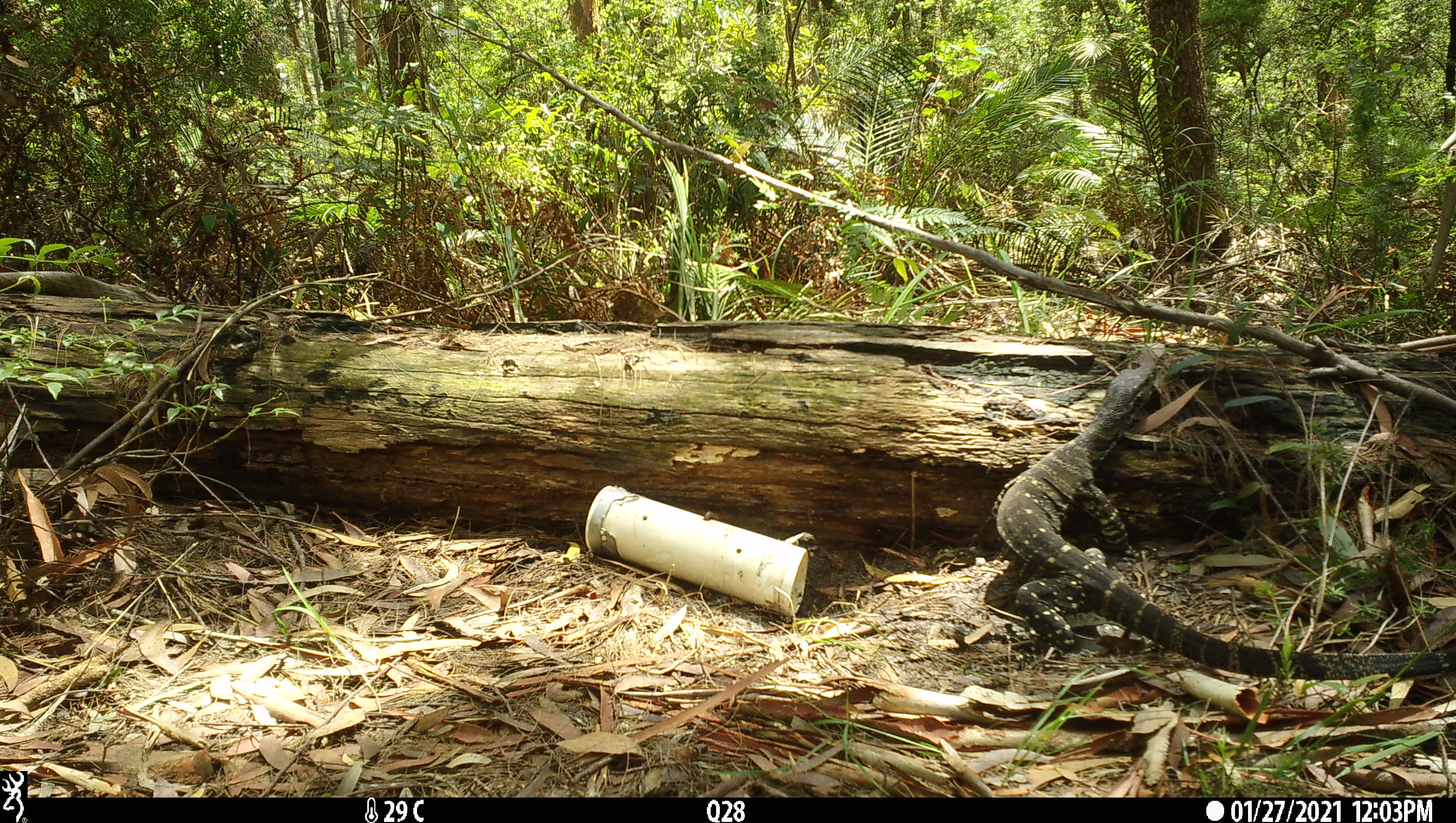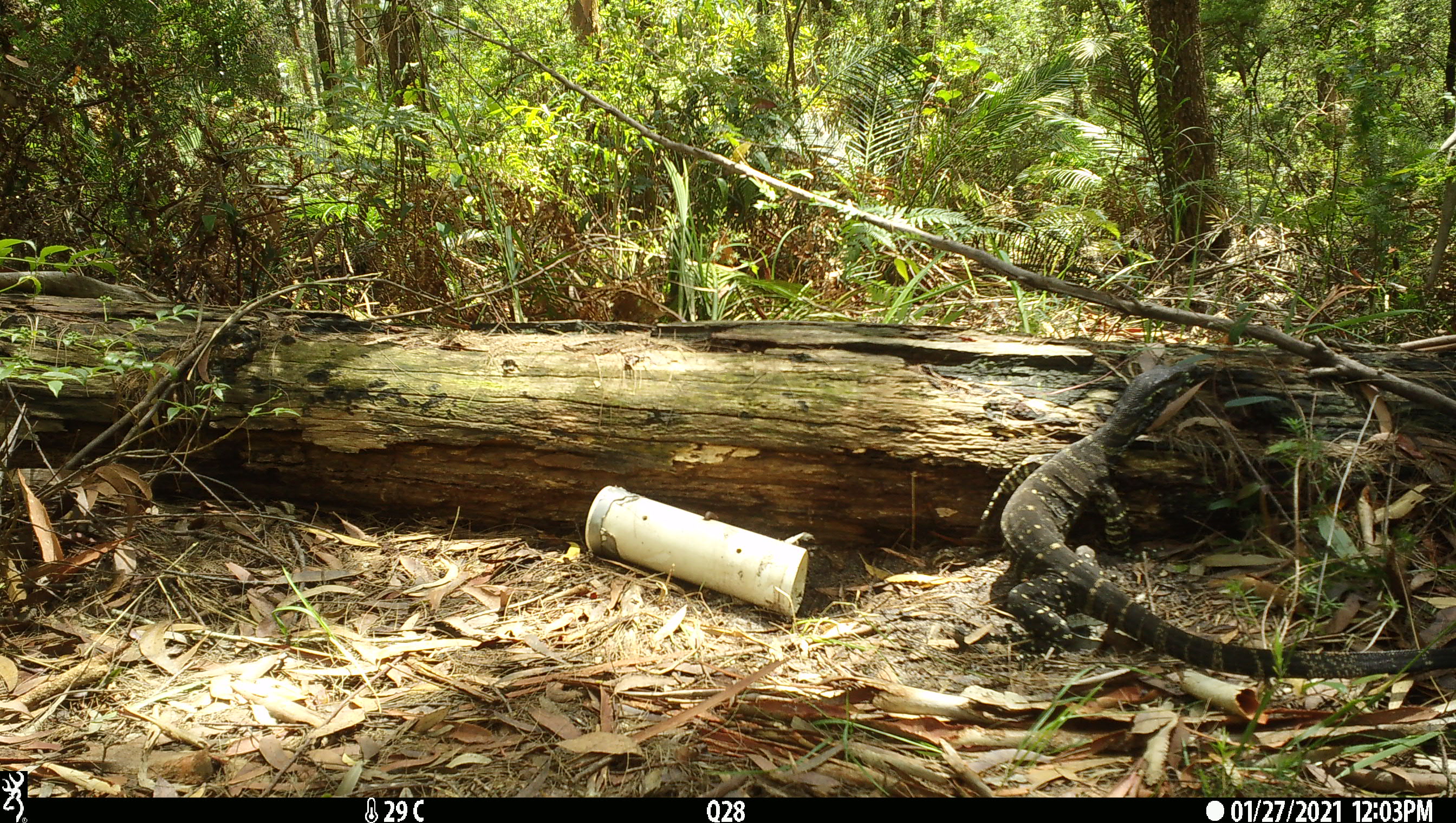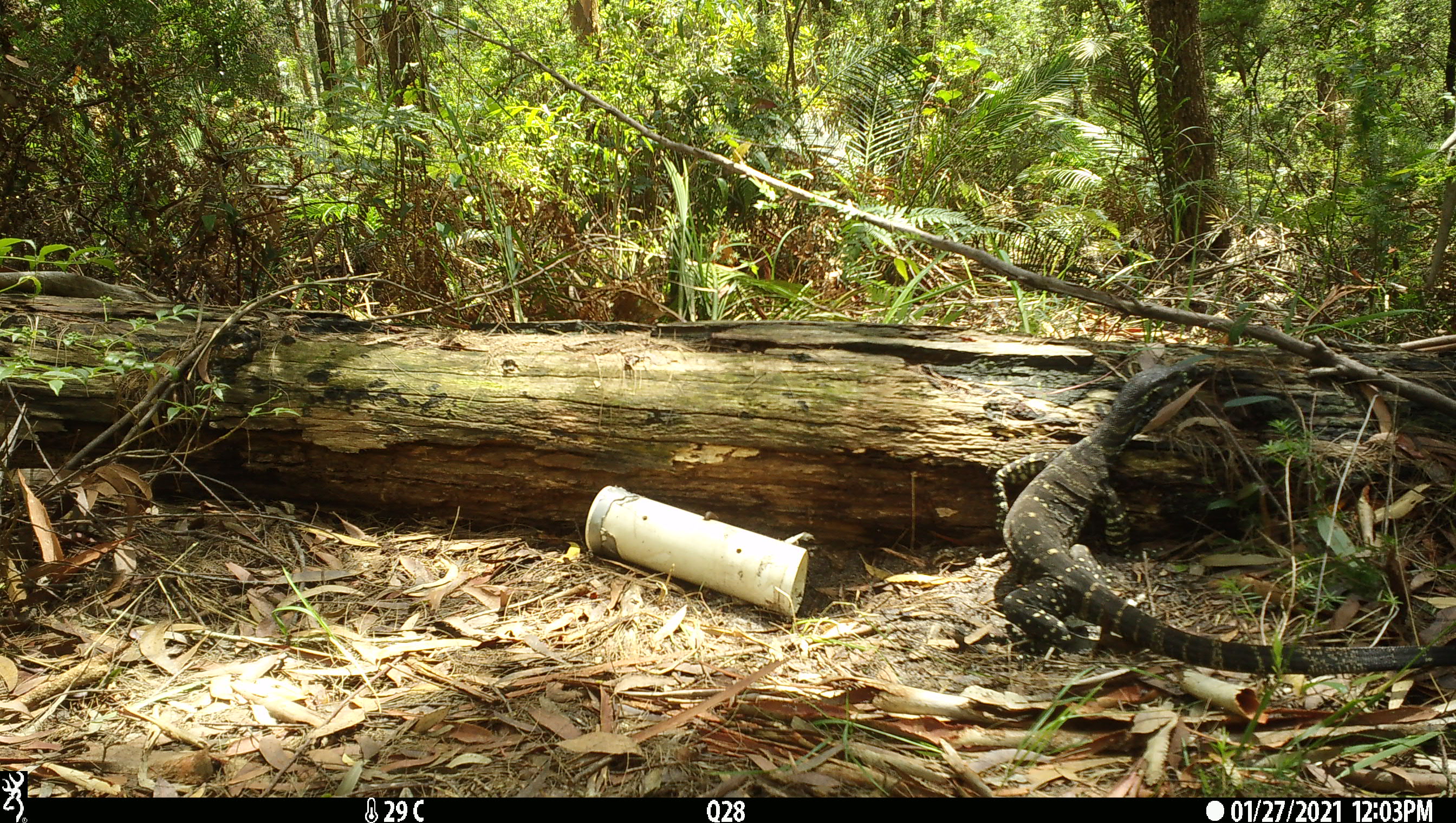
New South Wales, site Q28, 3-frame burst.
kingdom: Animalia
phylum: Chordata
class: Reptilia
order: Squamata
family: Varanidae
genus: Varanus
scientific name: Varanus varius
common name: lace monitor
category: goanna